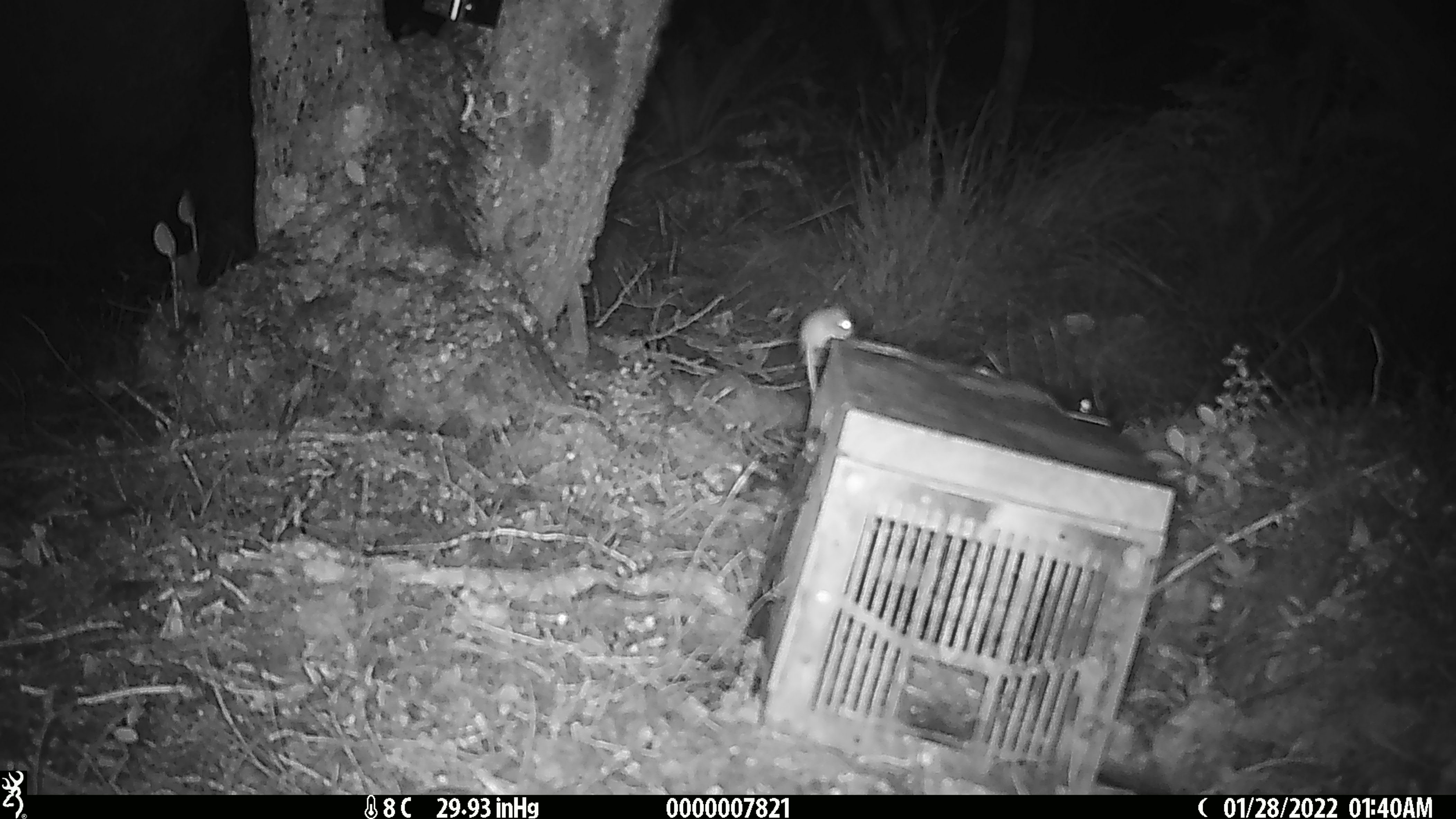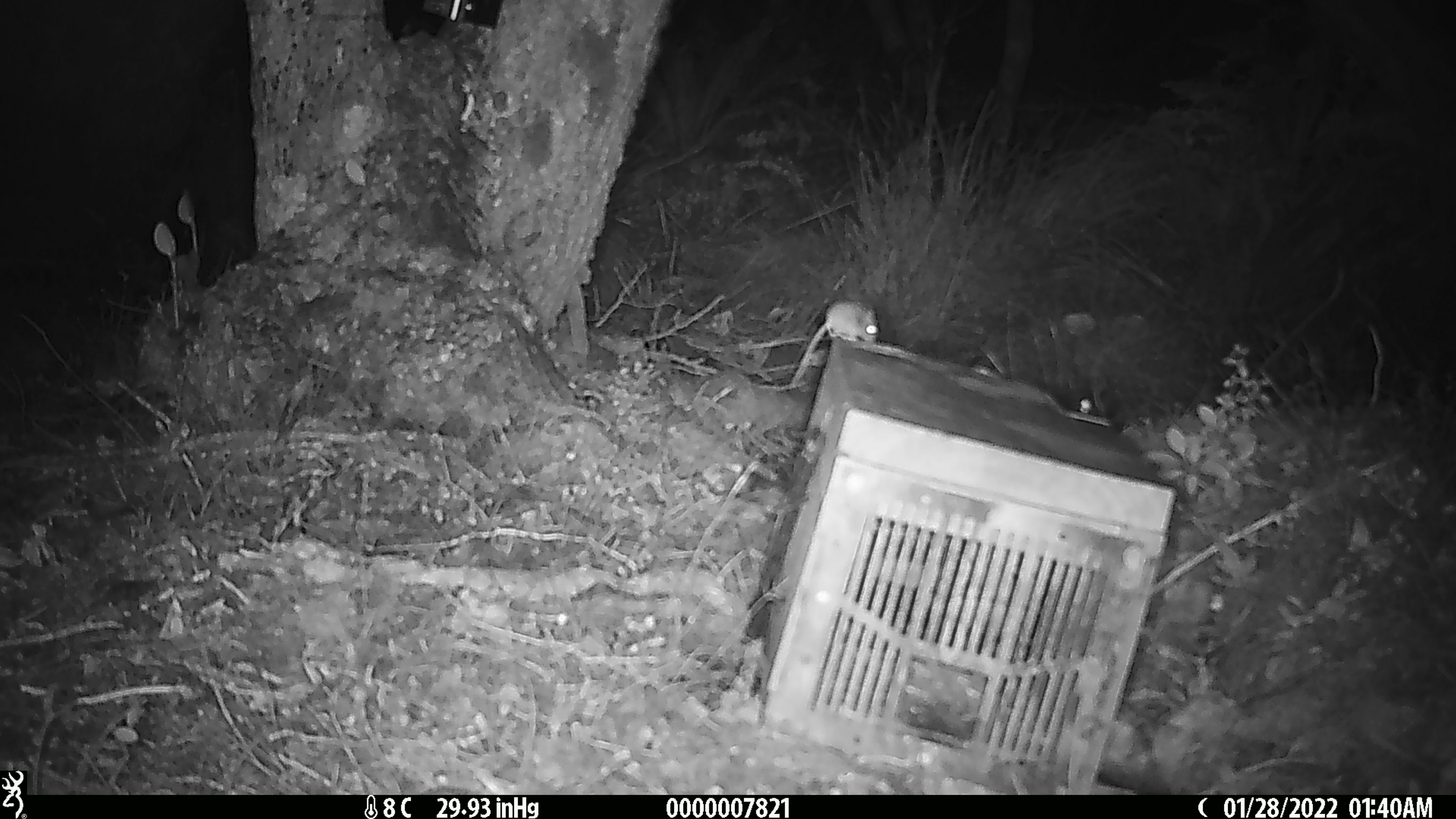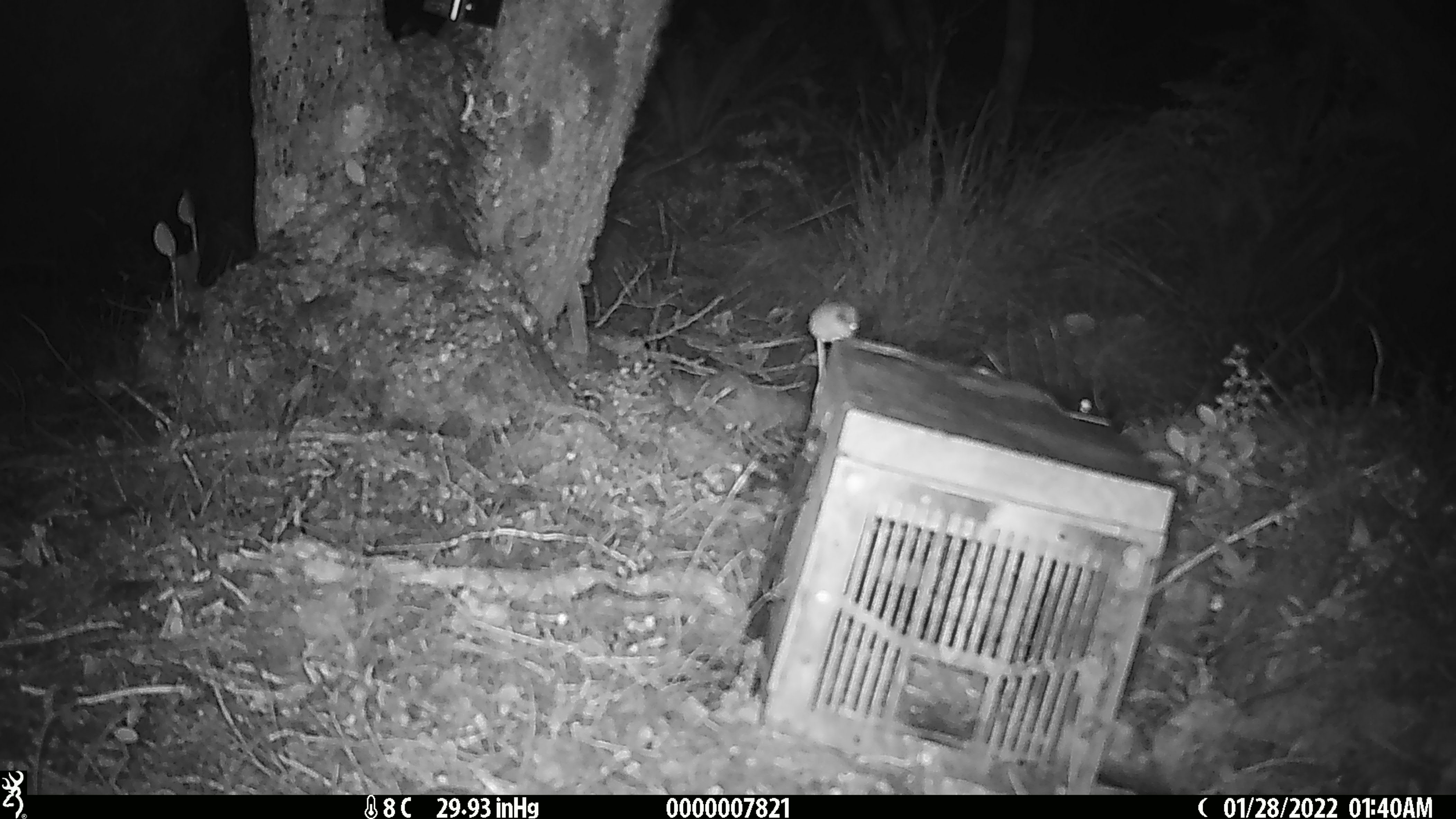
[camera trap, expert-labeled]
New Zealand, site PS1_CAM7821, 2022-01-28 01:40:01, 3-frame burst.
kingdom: Animalia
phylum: Chordata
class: Mammalia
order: Rodentia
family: Muridae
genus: Mus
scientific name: Mus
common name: mouse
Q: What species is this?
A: Mouse (Mus).